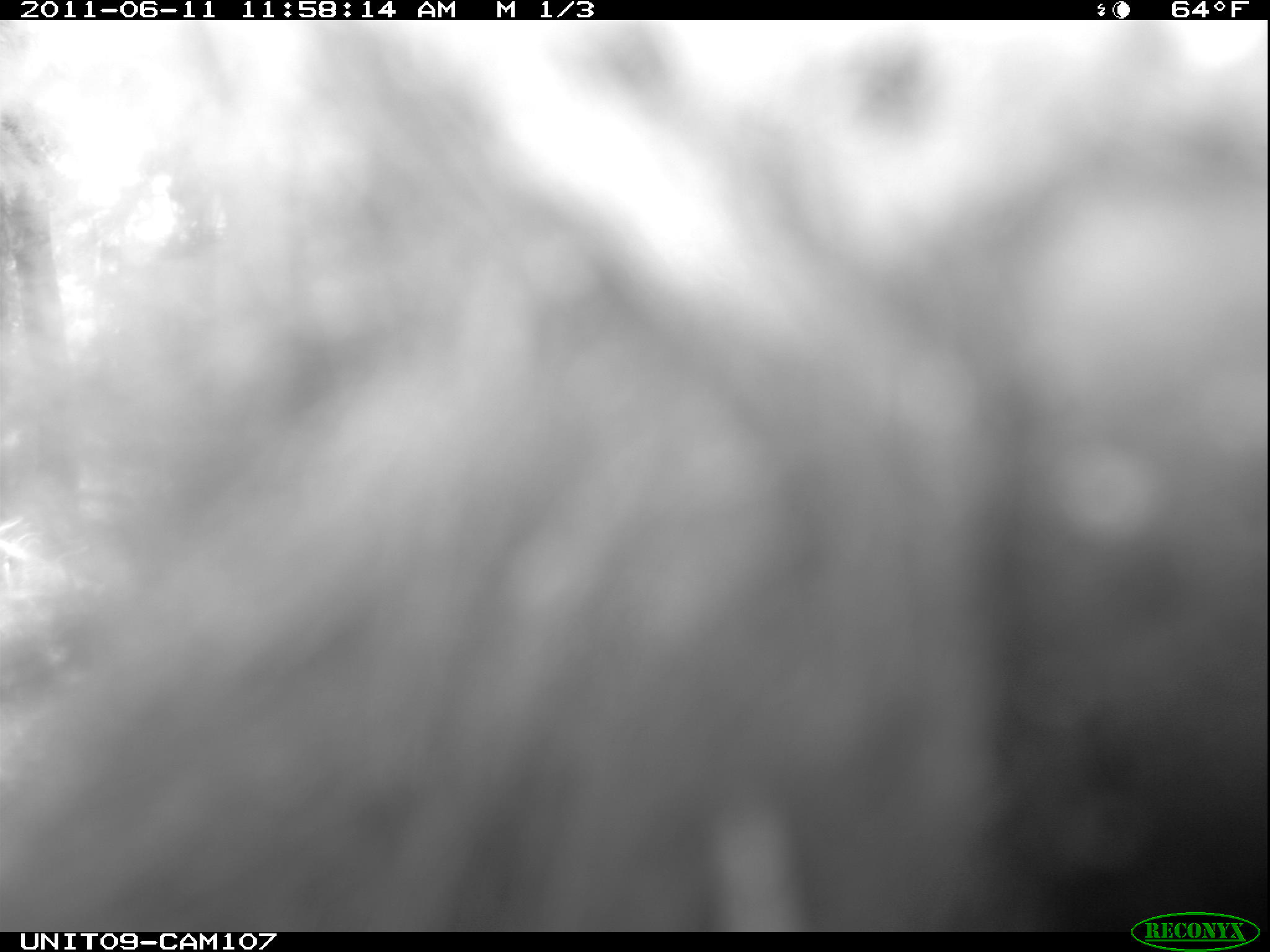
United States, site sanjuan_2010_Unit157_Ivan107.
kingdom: Animalia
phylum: Chordata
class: Mammalia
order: Carnivora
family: Ursidae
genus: Ursus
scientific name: Ursus americanus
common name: american black bear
Ursus americanus (american black bear).